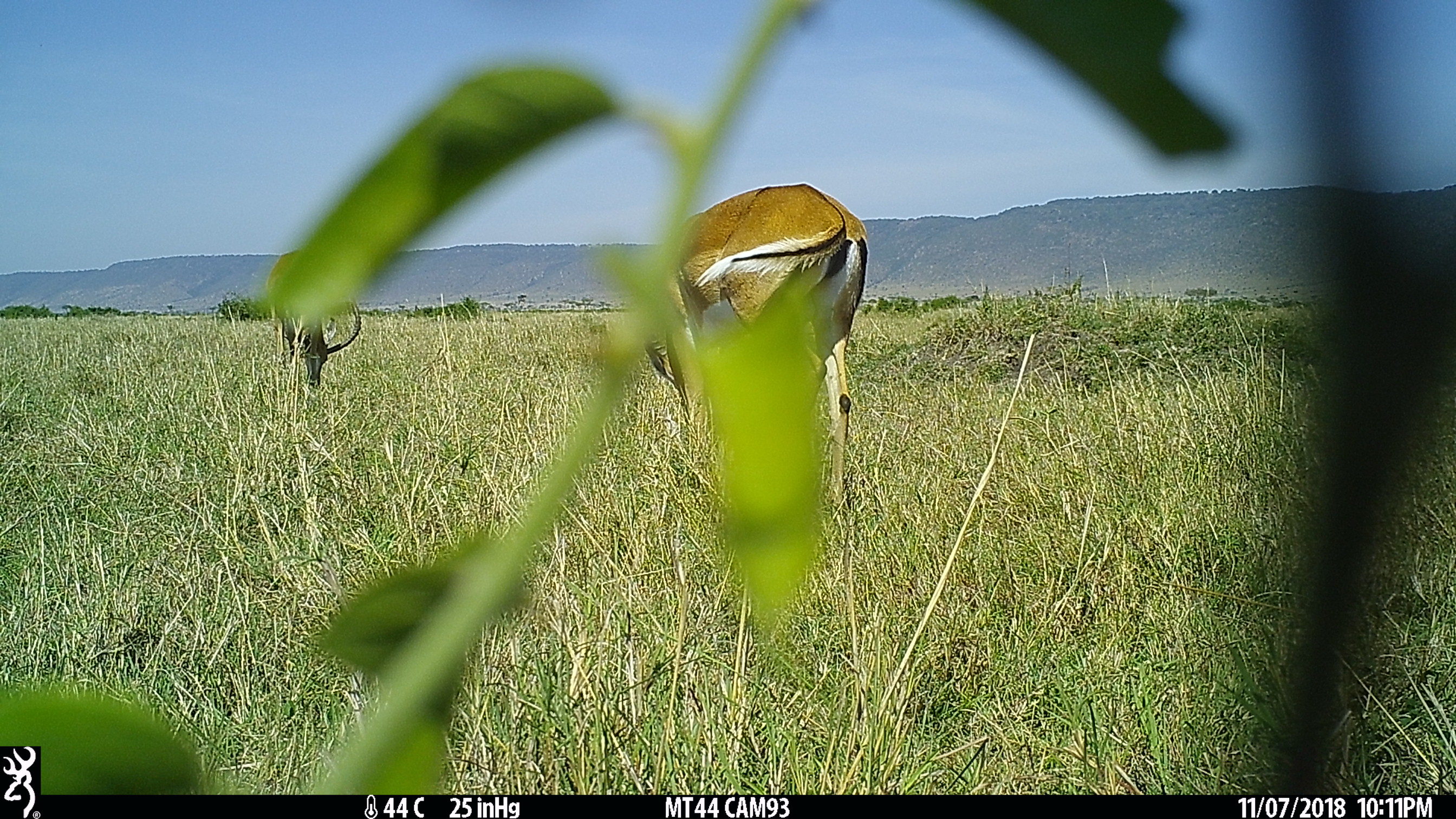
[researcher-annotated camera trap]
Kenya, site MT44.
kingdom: Animalia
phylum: Chordata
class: Mammalia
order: Artiodactyla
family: Bovidae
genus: Aepyceros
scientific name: Aepyceros melampus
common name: impala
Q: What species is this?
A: Impala (Aepyceros melampus).